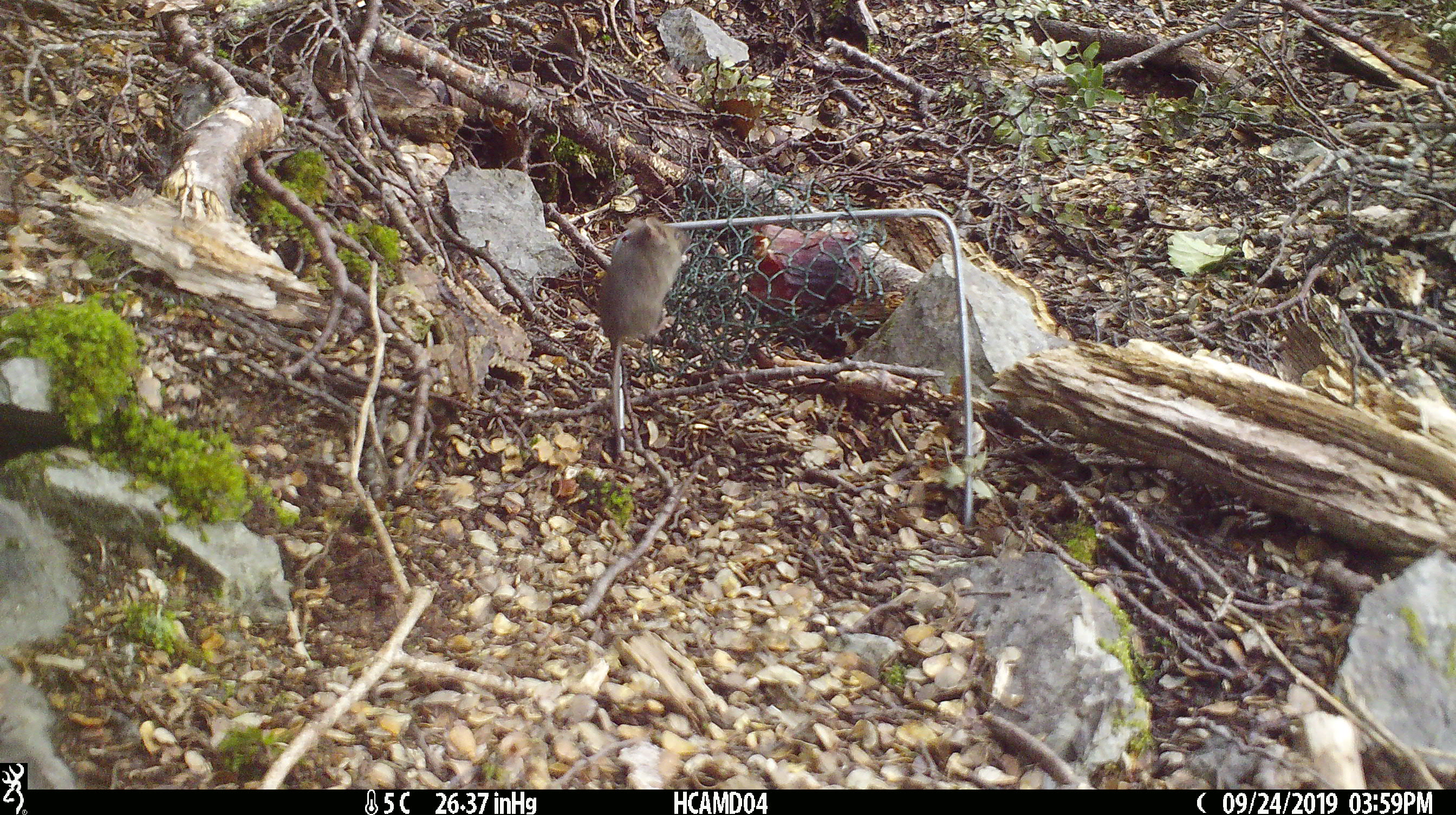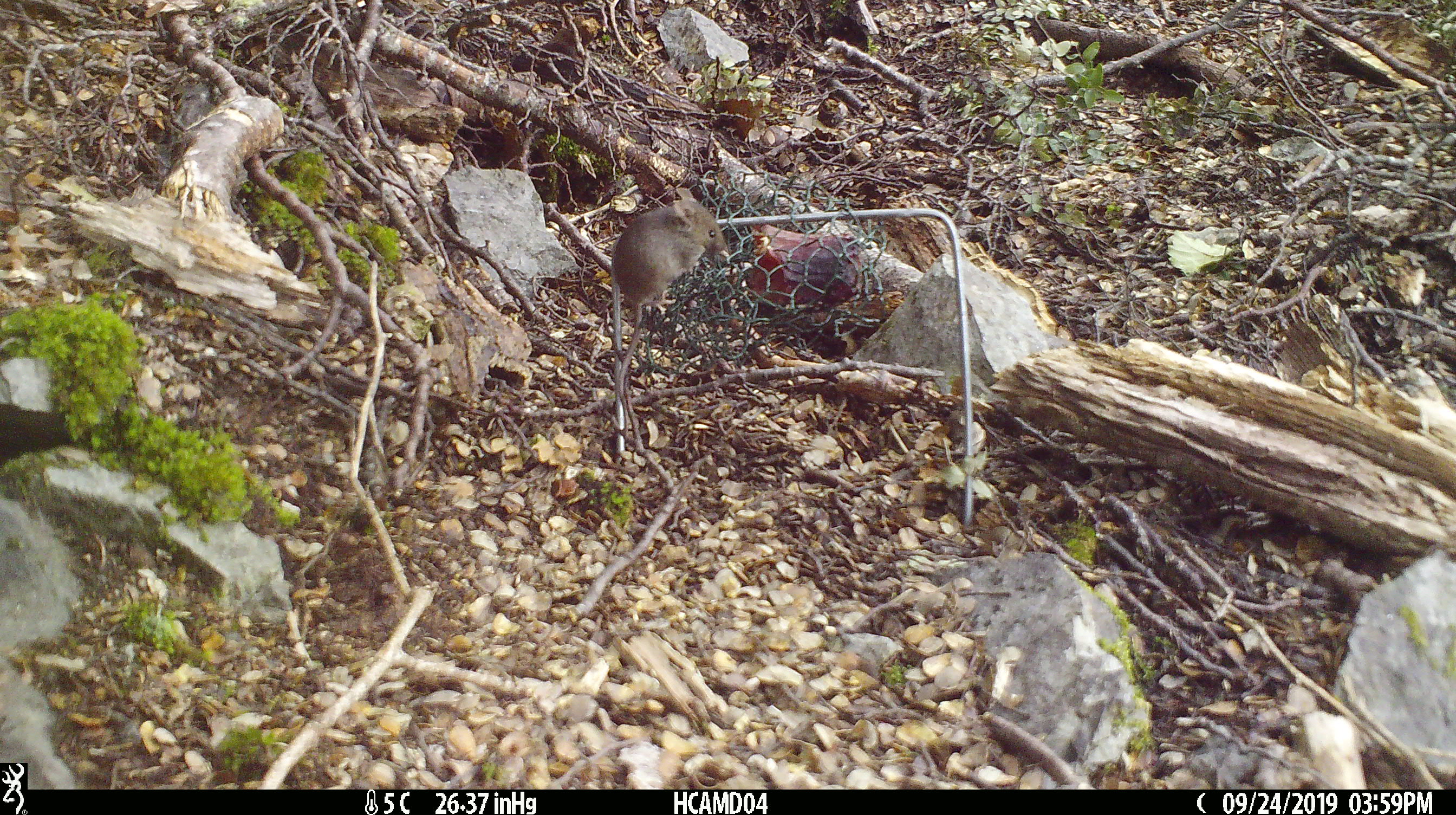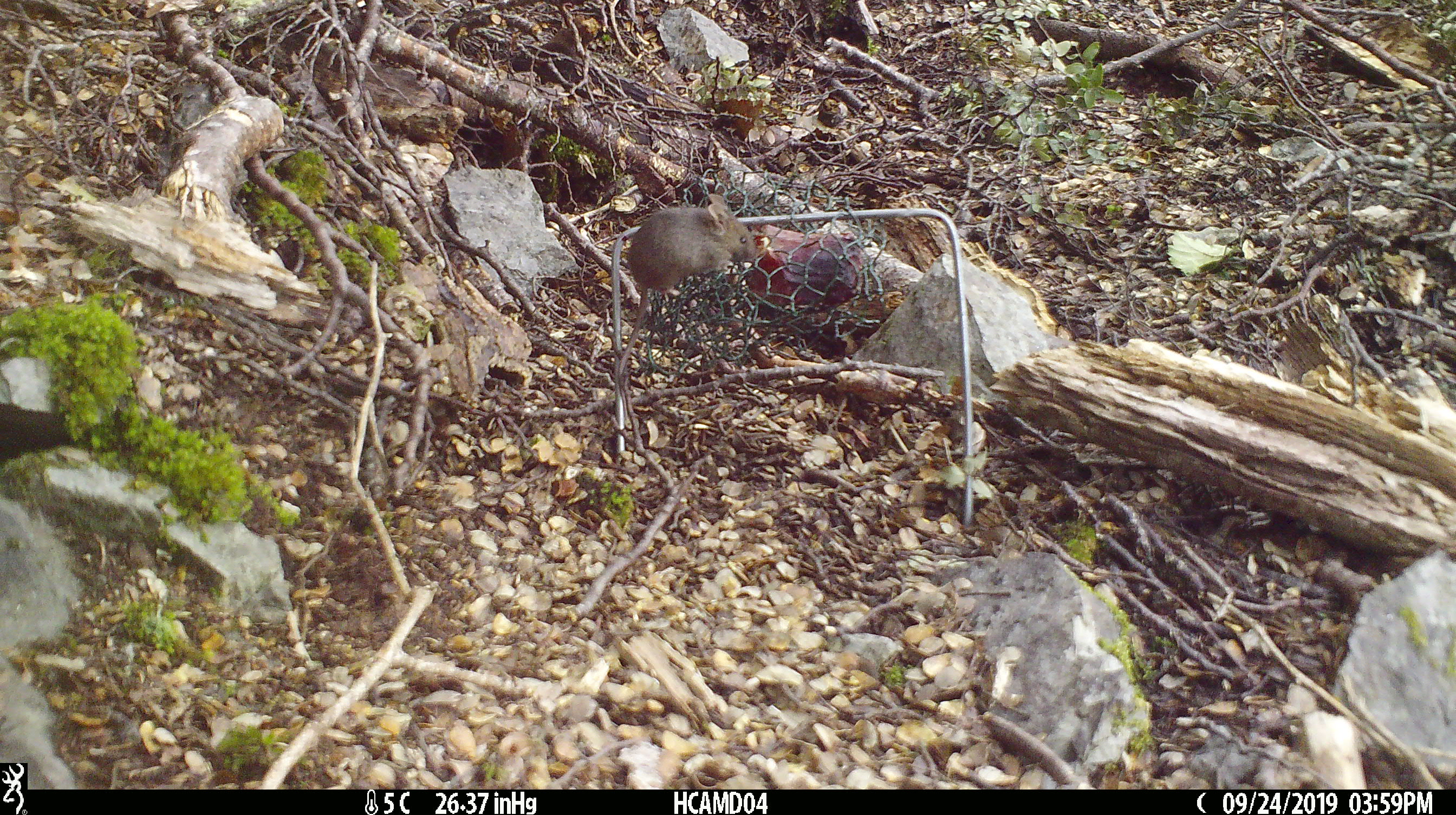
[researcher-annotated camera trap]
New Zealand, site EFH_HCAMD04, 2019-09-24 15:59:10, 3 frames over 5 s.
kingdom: Animalia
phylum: Chordata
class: Mammalia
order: Rodentia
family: Muridae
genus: Mus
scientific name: Mus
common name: mouse